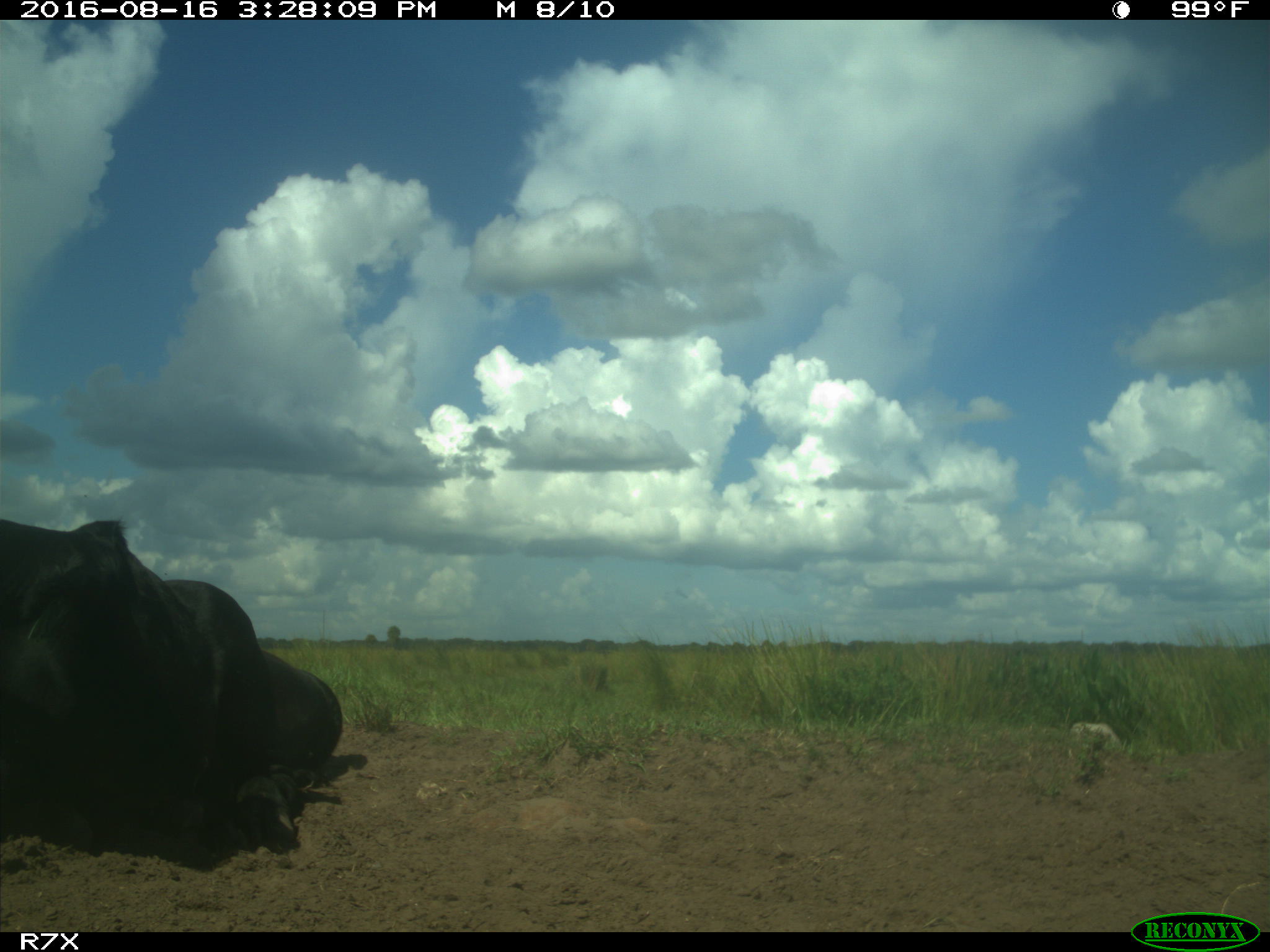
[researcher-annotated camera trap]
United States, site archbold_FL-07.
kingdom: Animalia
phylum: Chordata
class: Mammalia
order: Artiodactyla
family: Bovidae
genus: Bos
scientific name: Bos taurus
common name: domestic cow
Bos taurus (domestic cow).